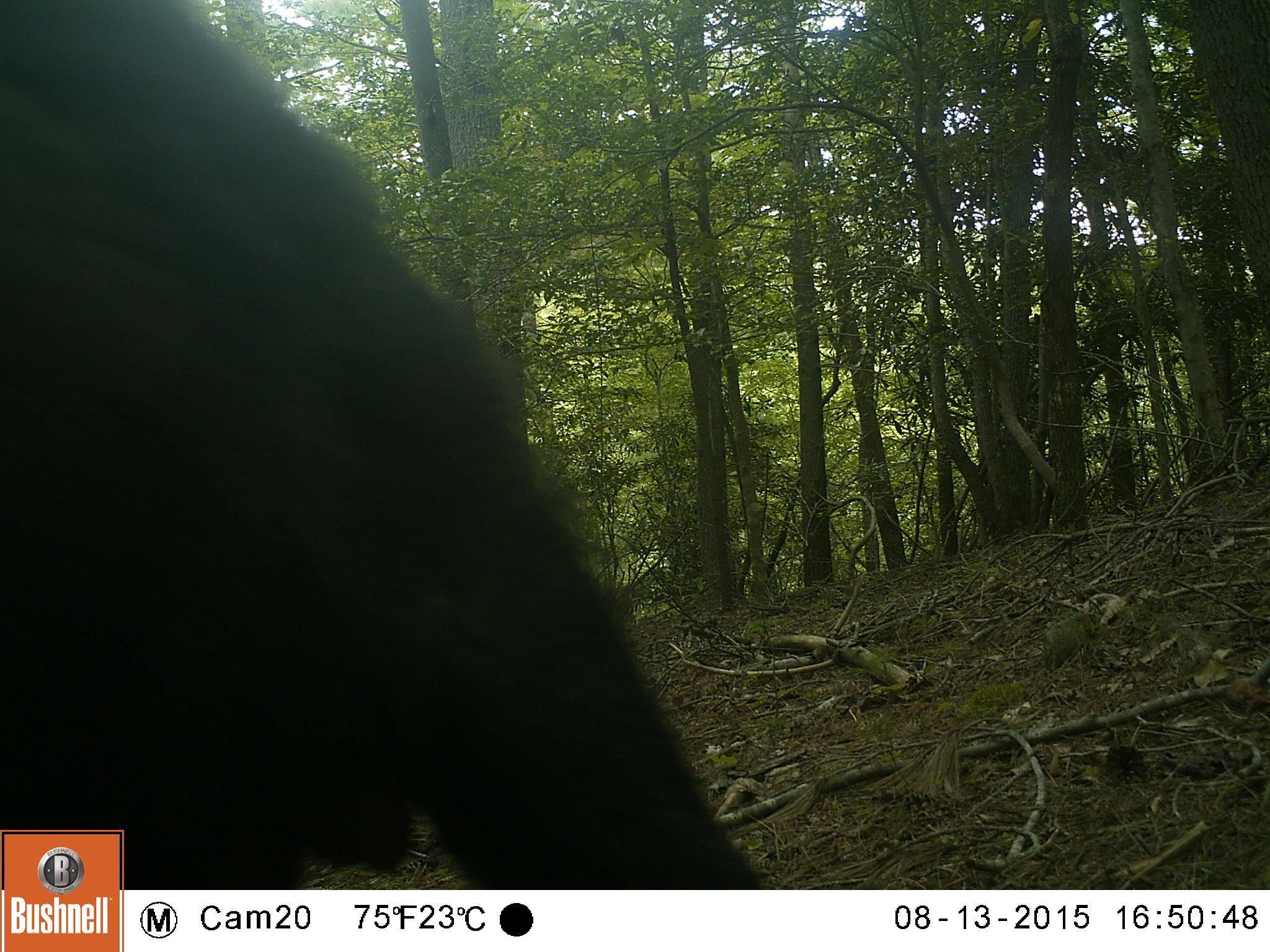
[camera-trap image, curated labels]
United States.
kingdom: Animalia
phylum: Chordata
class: Mammalia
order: Carnivora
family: Ursidae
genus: Ursus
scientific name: Ursus americanus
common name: american black bear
American Black Bear (Ursus americanus).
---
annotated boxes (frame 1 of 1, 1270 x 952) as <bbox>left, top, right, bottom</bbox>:
American Black Bear: <bbox>2, 1, 778, 888</bbox>